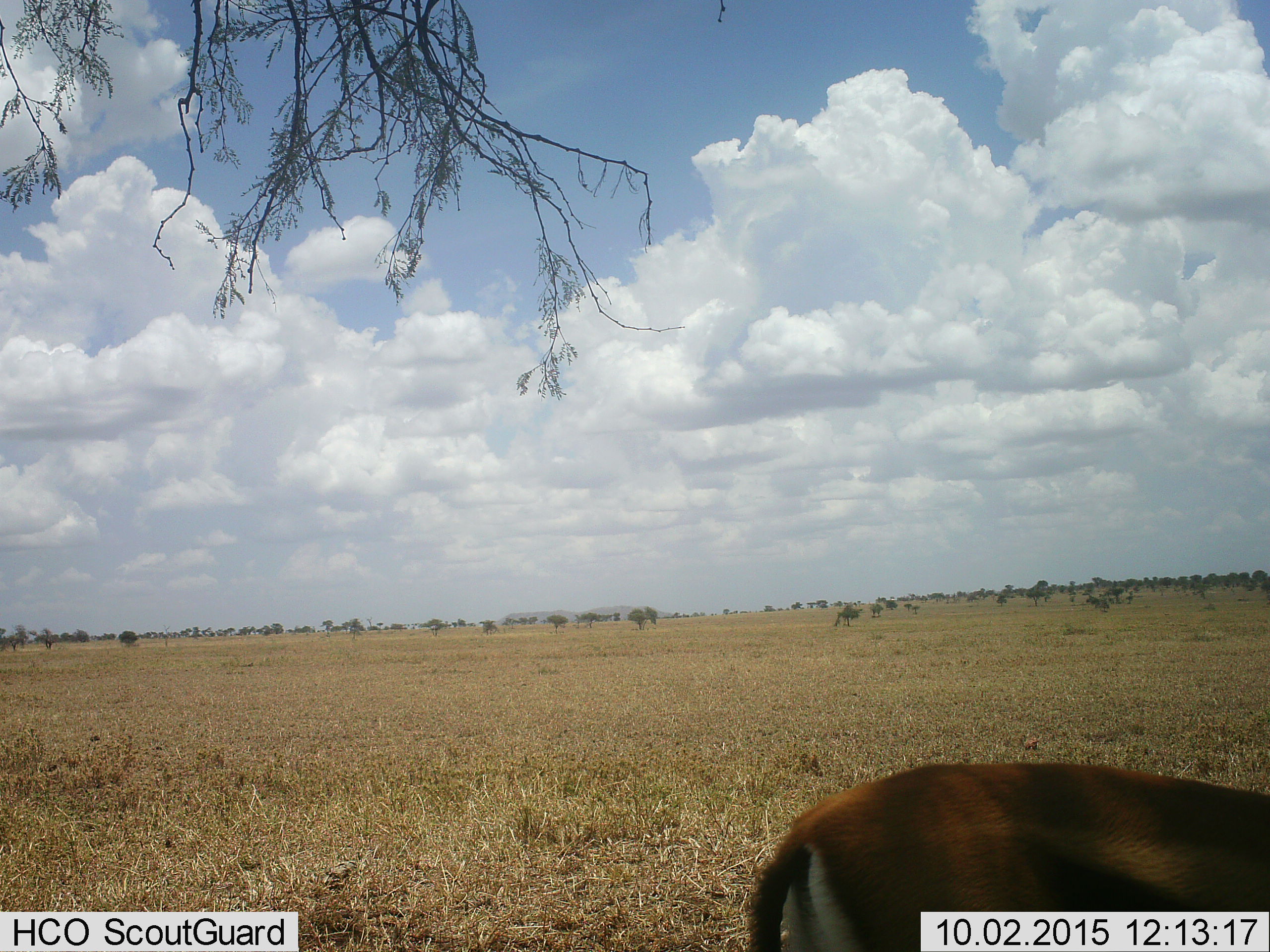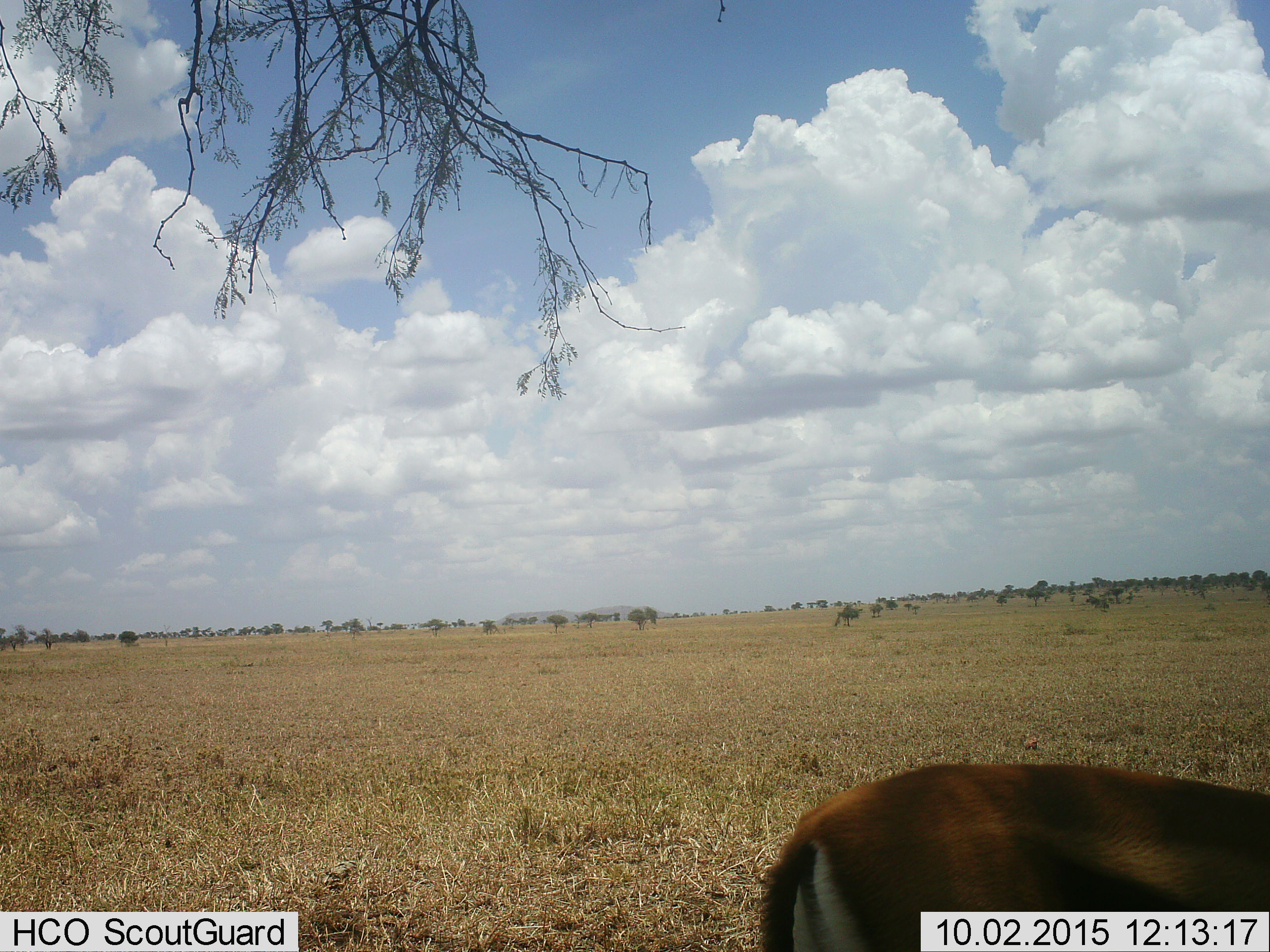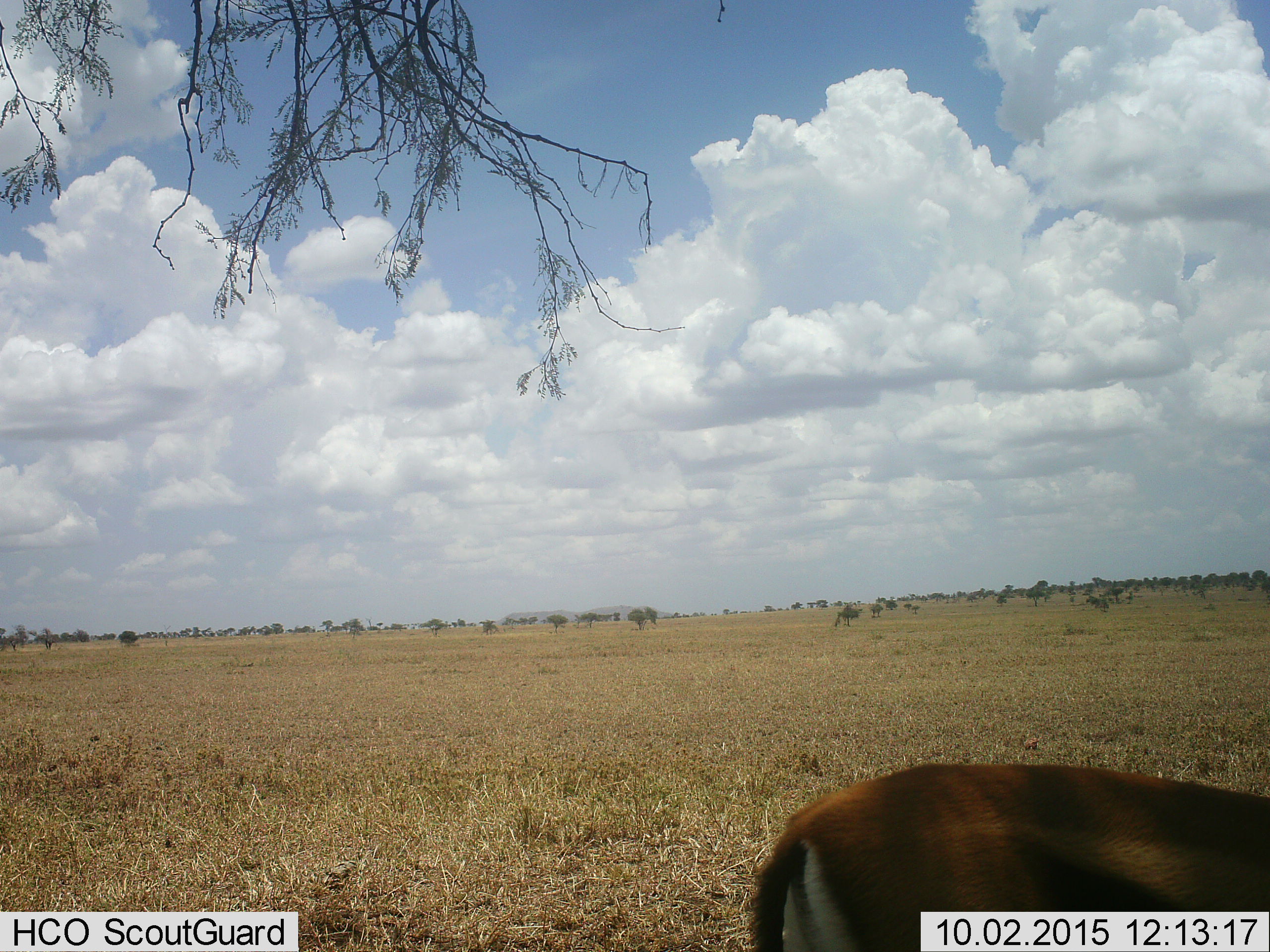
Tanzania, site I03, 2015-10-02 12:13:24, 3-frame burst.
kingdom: Animalia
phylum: Chordata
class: Mammalia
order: Artiodactyla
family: Bovidae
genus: Eudorcas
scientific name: Eudorcas thomsonii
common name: thomson's gazelle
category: gazellethomsons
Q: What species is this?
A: Gazellethomsons (thomson's gazelle) (Eudorcas thomsonii).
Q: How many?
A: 1.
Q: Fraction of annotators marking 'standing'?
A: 57%.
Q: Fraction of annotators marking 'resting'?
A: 14%.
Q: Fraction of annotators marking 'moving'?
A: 0%.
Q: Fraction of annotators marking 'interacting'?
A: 0%.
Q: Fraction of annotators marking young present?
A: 0%.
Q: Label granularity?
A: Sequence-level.